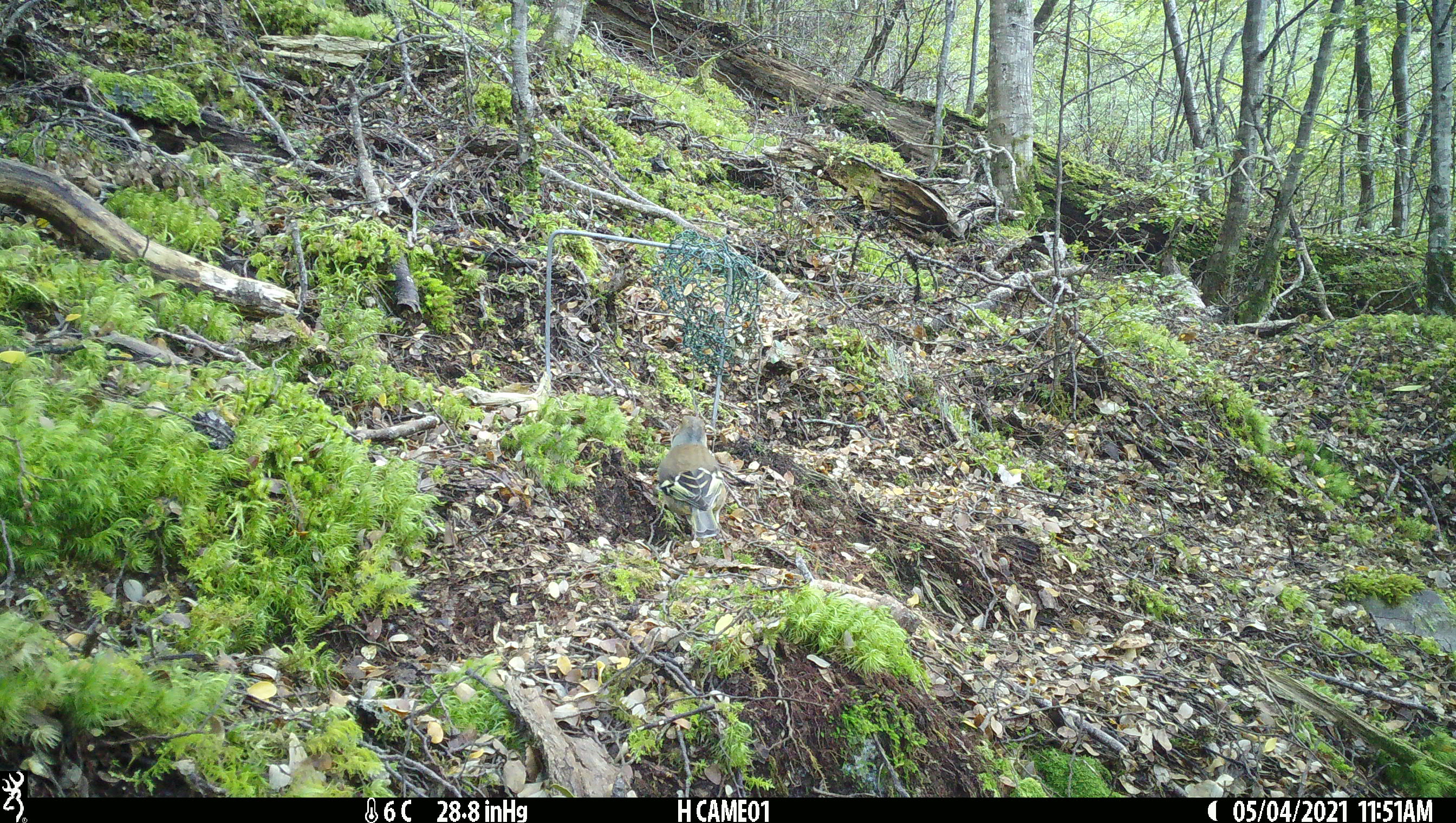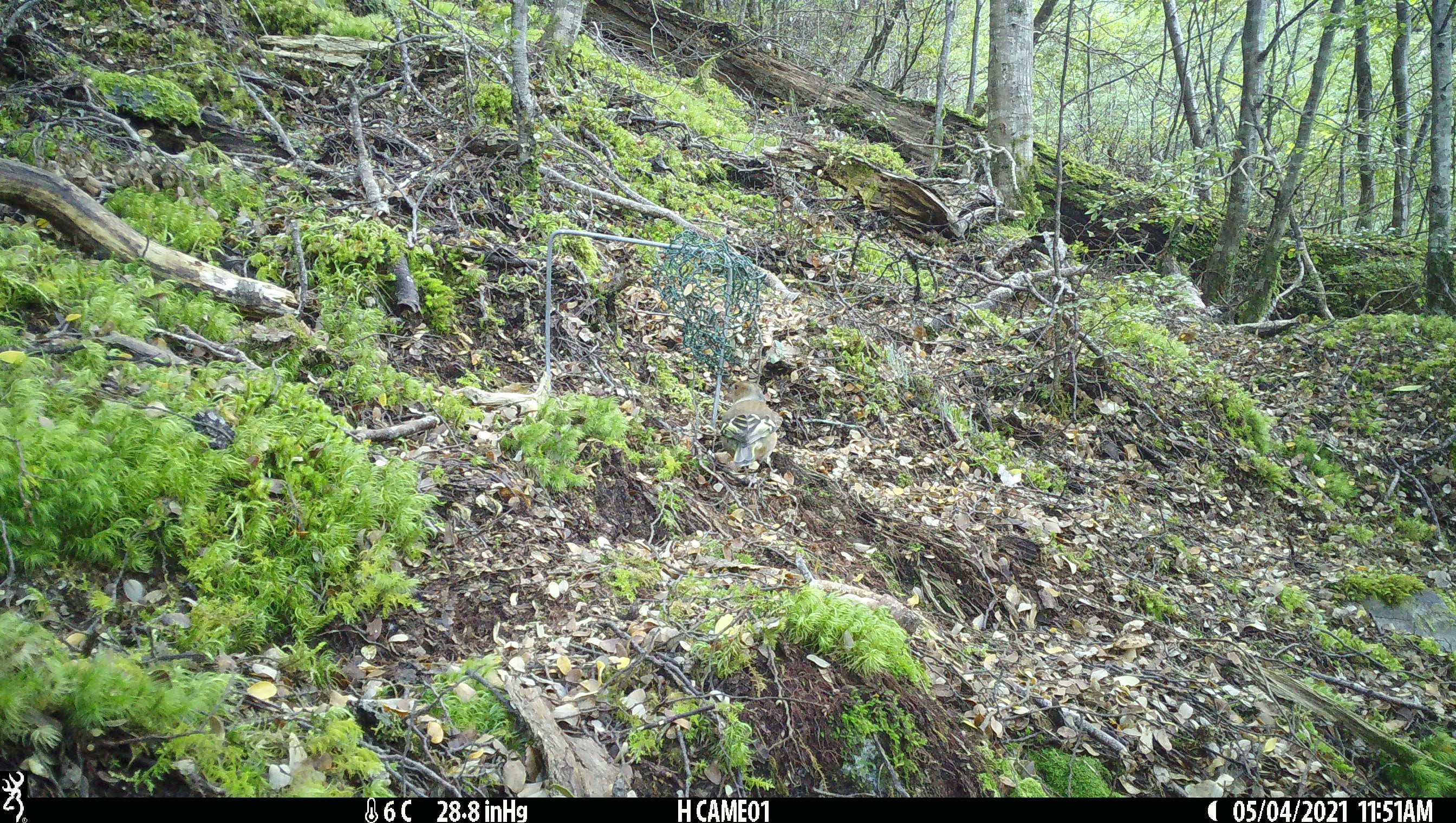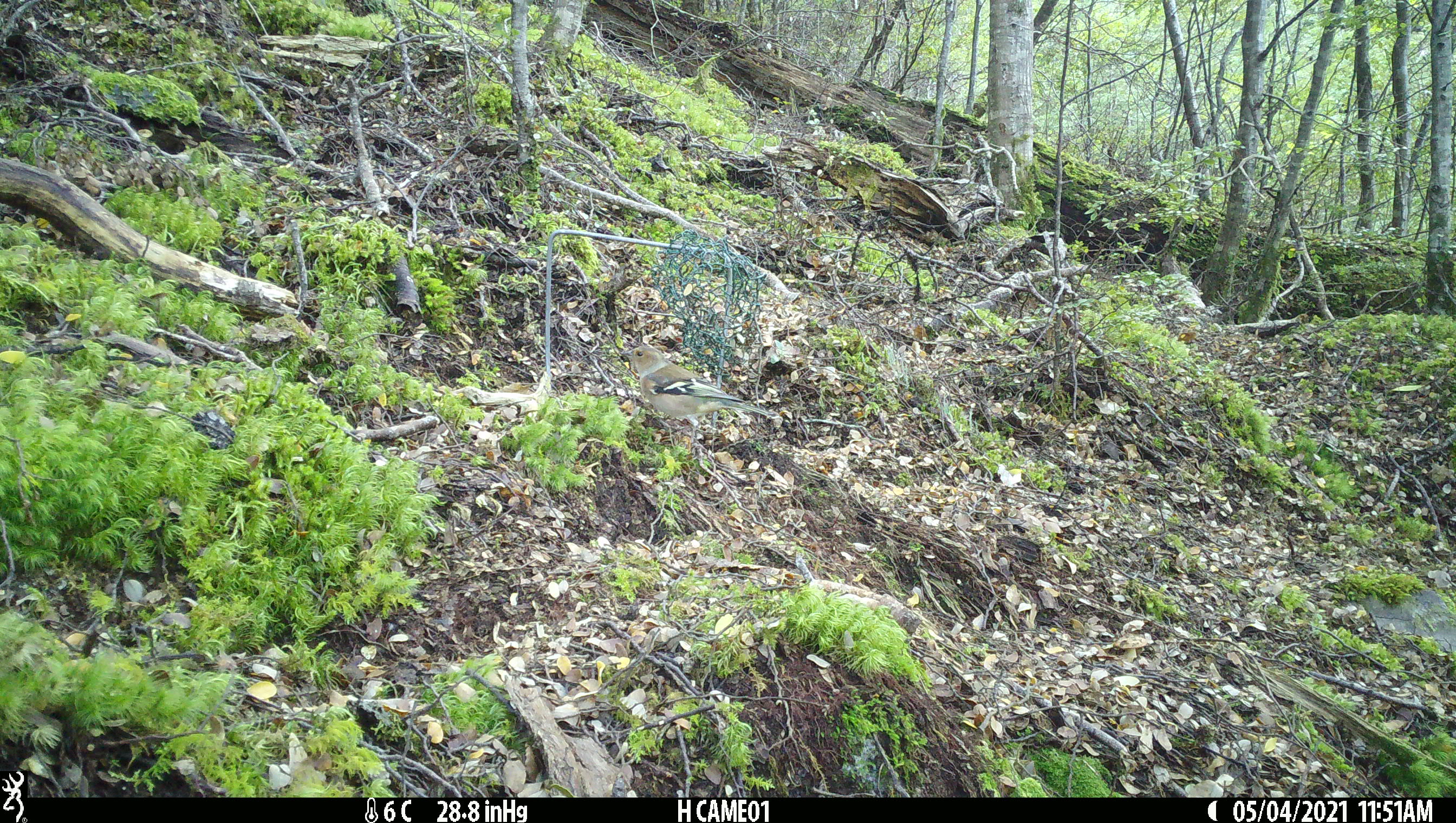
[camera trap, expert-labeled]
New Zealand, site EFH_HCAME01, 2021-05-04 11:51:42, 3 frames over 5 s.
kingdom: Animalia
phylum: Chordata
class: Aves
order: Passeriformes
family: Fringillidae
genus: Fringilla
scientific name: Fringilla coelebs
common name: common chaffinch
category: chaffinch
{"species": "chaffinch (common chaffinch) (Fringilla coelebs)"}